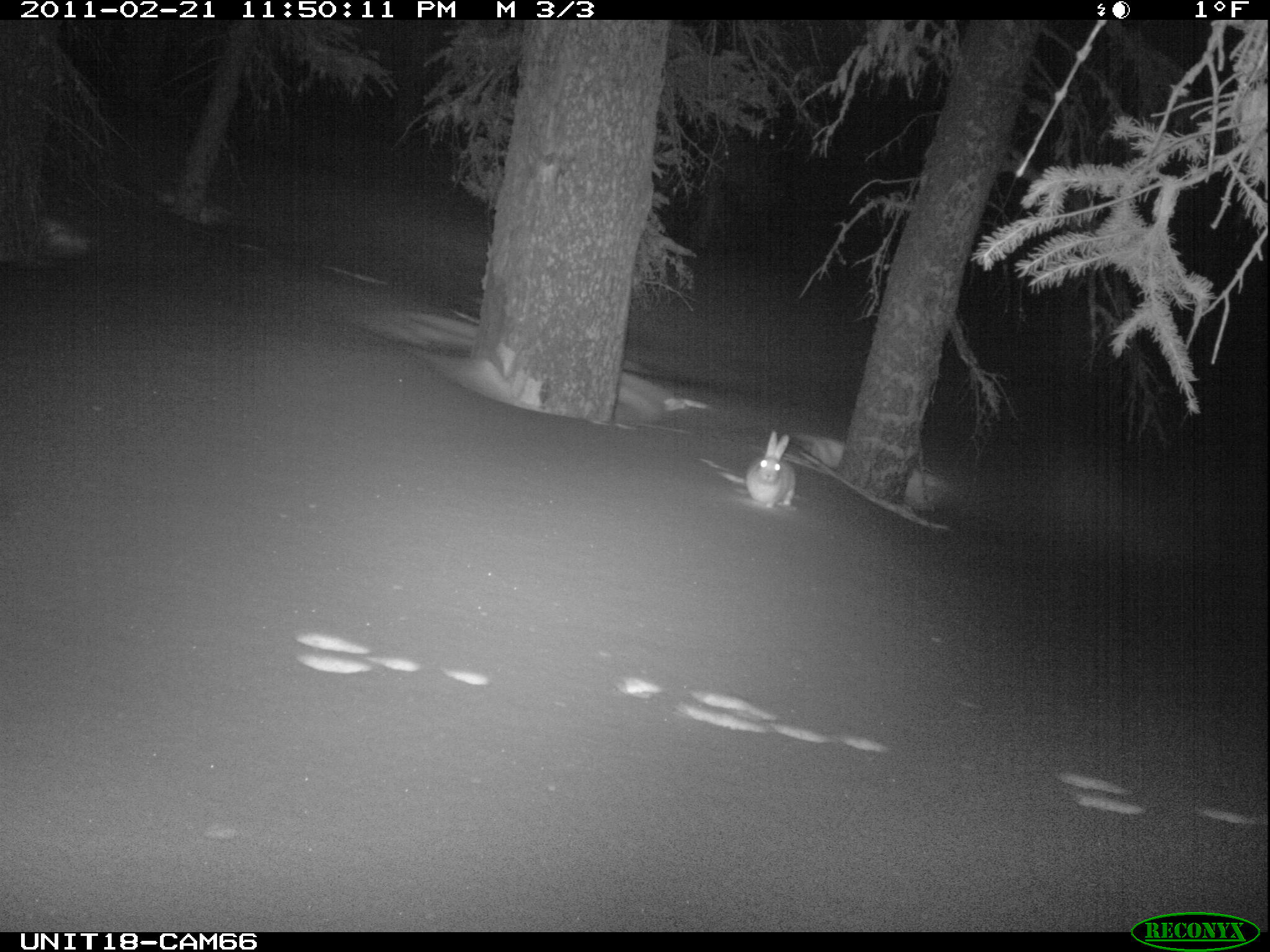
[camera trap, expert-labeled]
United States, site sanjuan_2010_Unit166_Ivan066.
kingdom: Animalia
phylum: Chordata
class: Mammalia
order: Lagomorpha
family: Leporidae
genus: Lepus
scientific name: Lepus americanus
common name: snowshoe hare